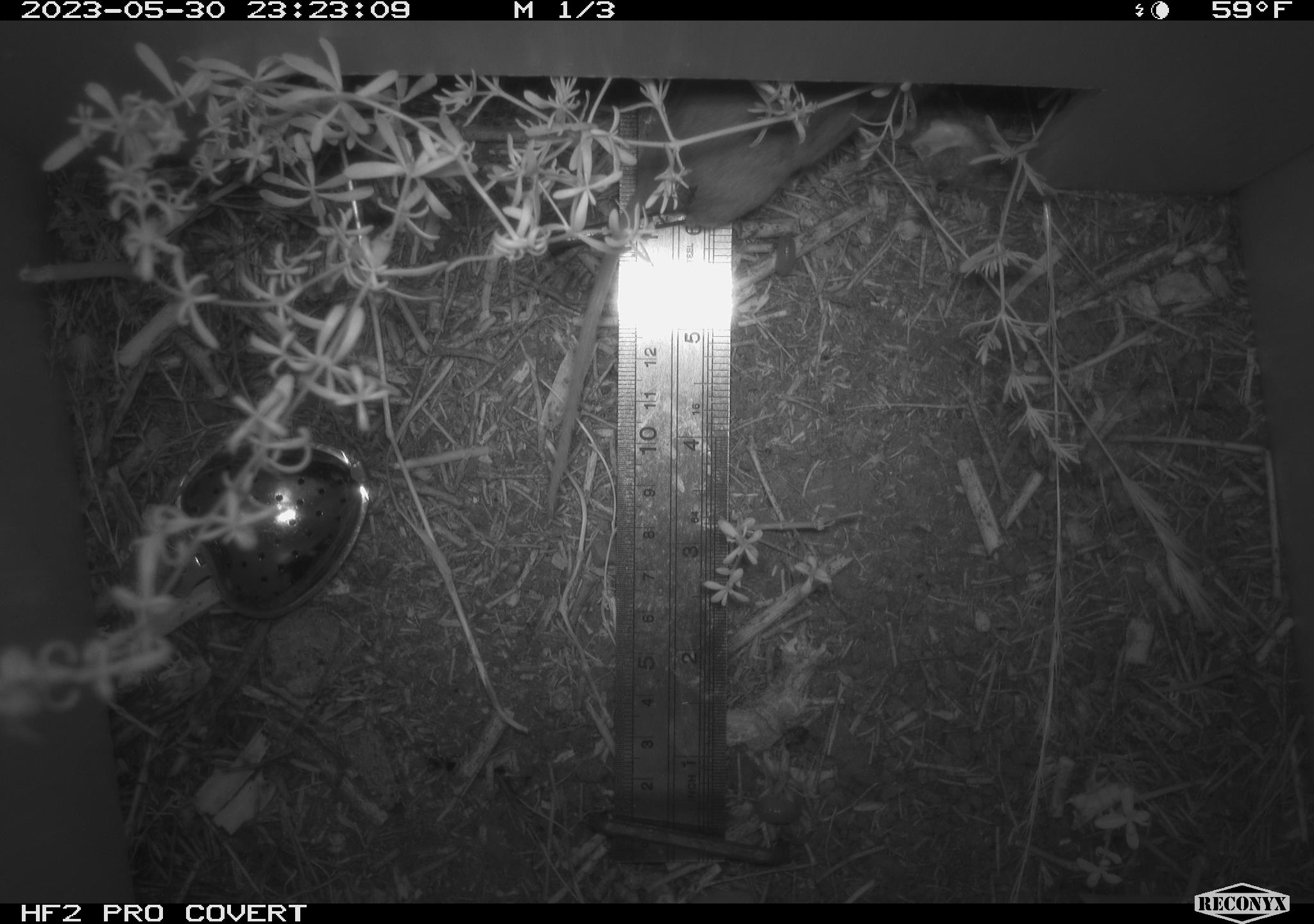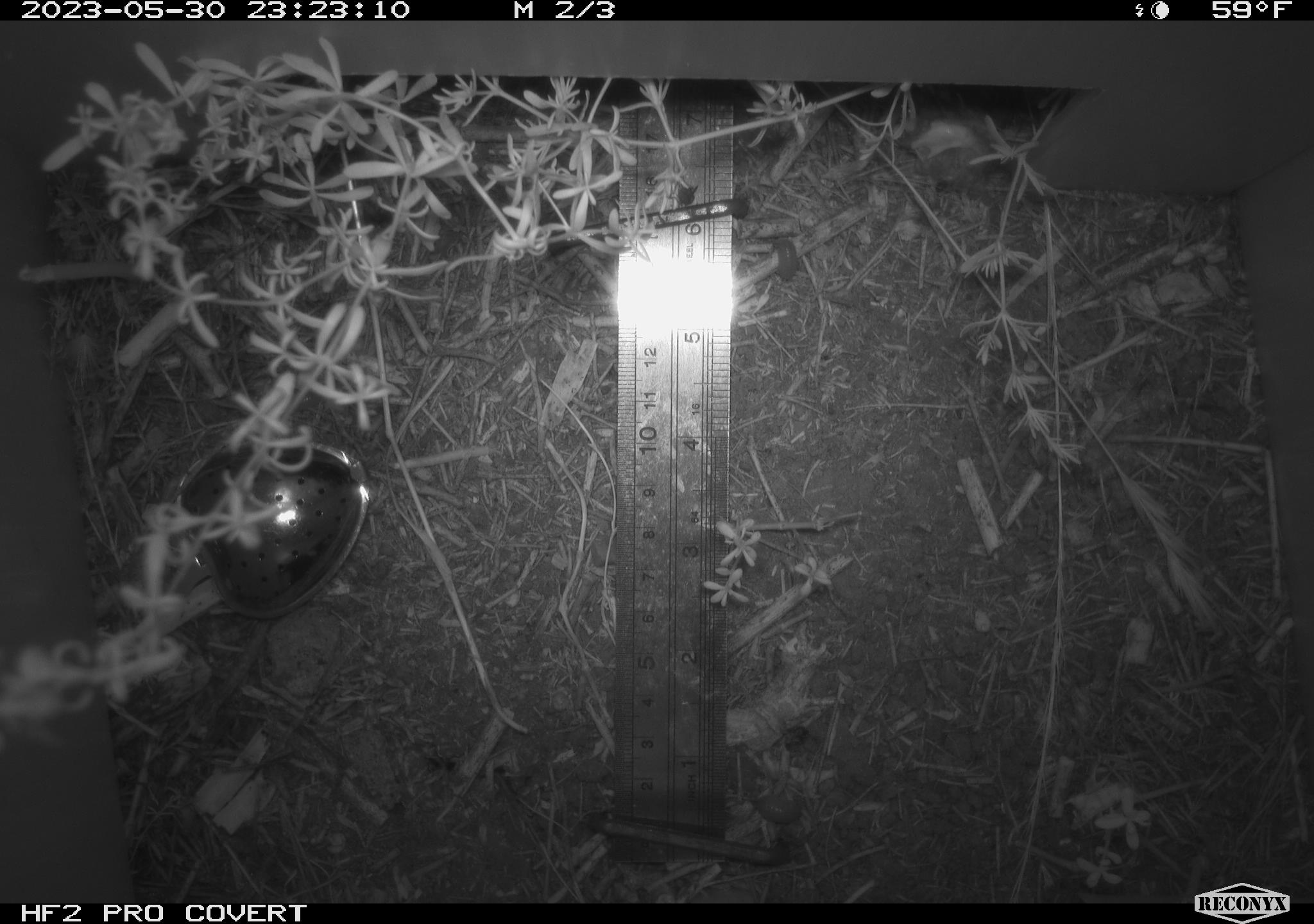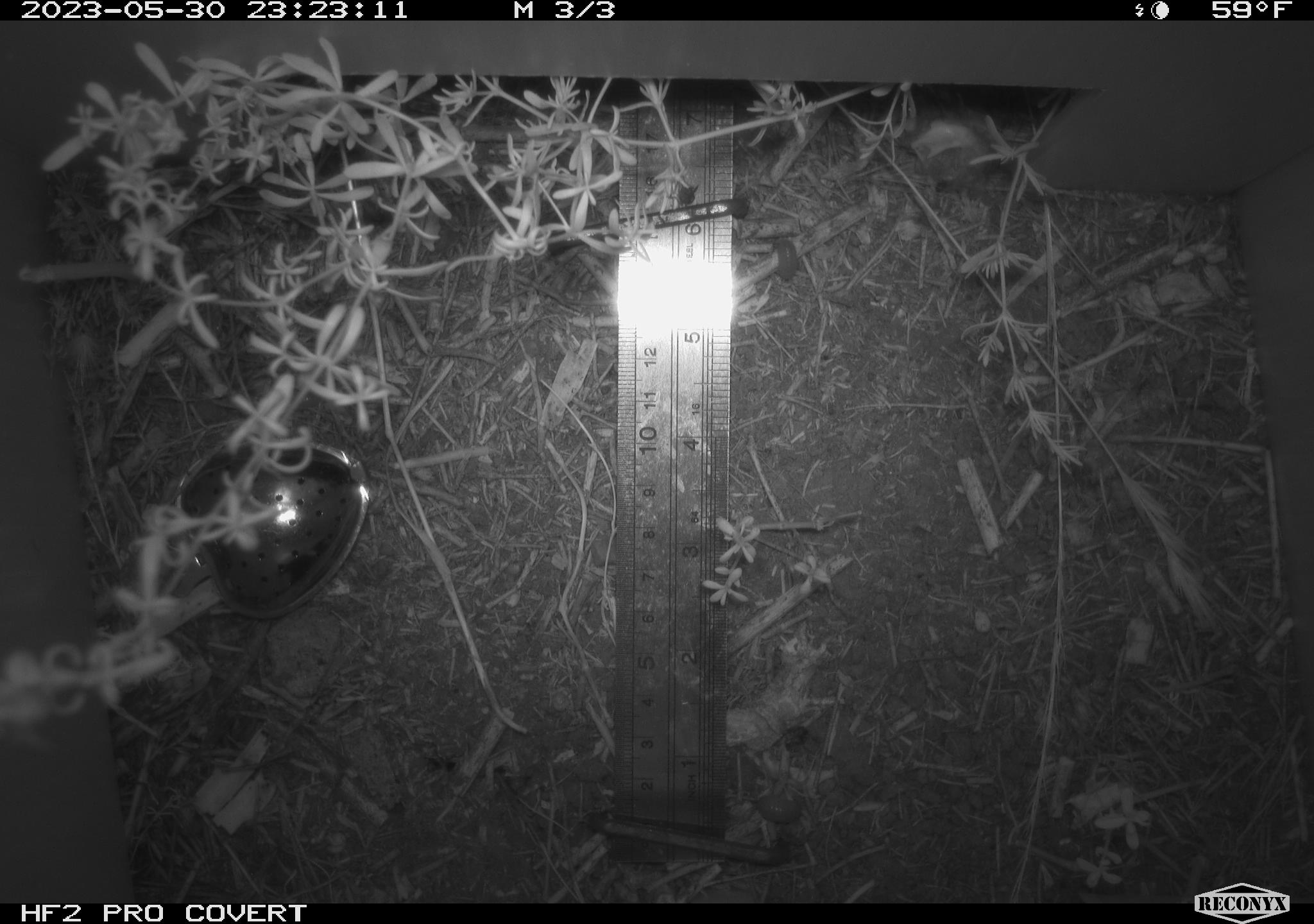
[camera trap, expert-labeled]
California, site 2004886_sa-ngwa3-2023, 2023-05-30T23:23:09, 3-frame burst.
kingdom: Animalia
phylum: Chordata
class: Mammalia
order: Rodentia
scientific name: Rodentia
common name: mouse species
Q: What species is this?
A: Mouse species (Rodentia).